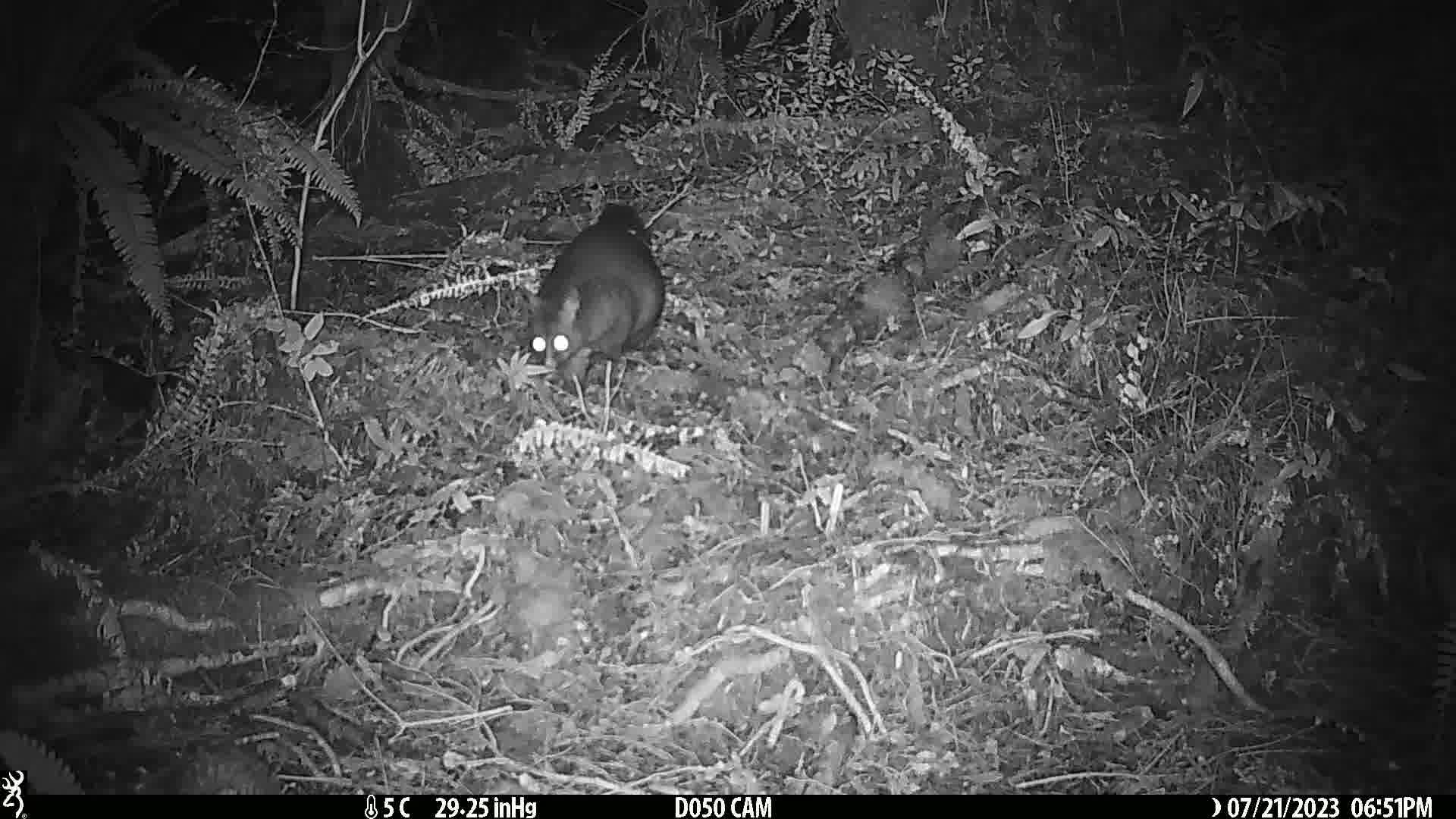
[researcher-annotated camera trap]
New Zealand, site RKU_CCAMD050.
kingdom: Animalia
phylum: Chordata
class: Mammalia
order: Diprotodontia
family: Phalangeridae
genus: Trichosurus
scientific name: Trichosurus vulpecula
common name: common brushtail possum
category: possum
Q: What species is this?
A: Possum (common brushtail possum) (Trichosurus vulpecula).